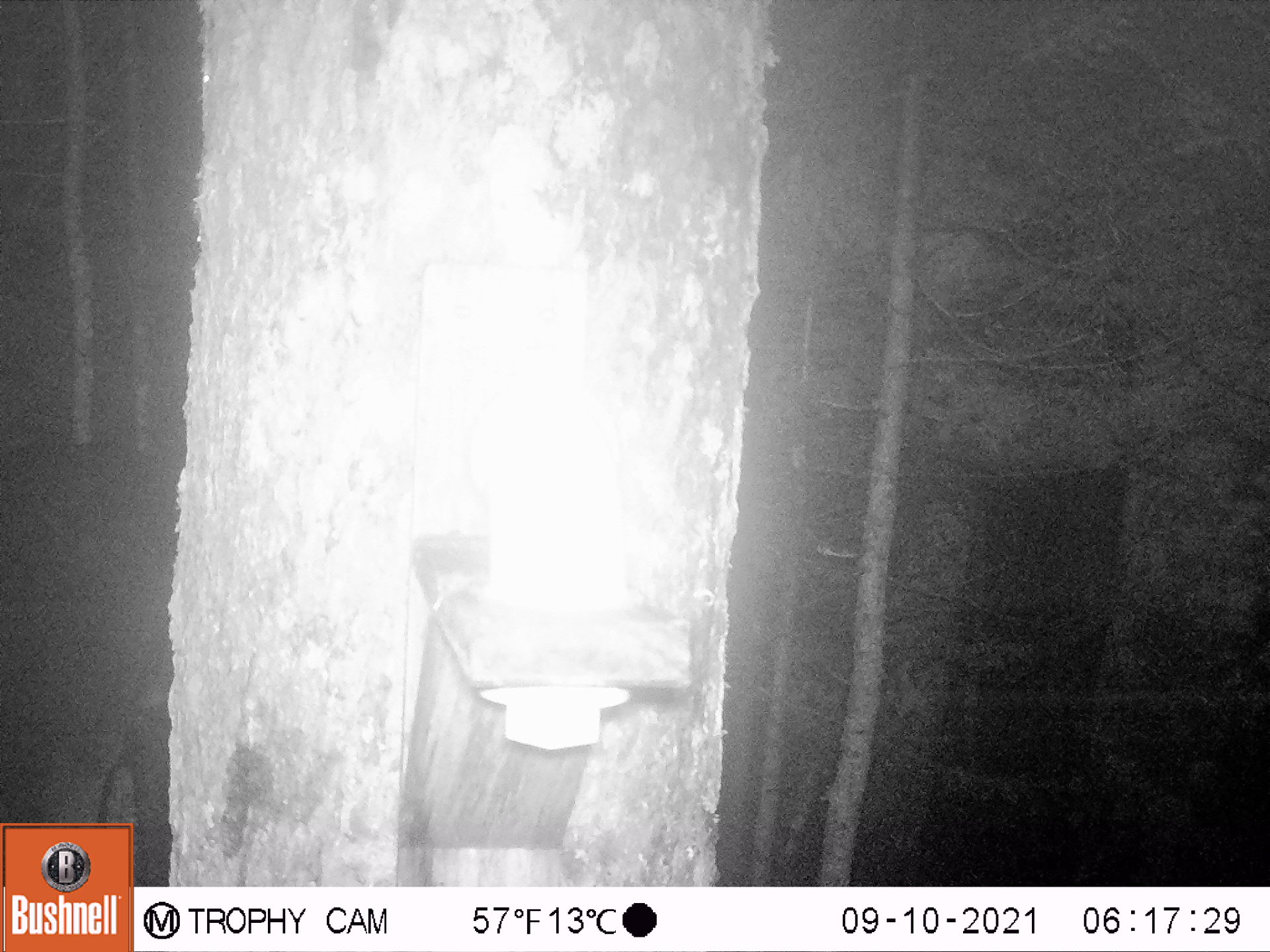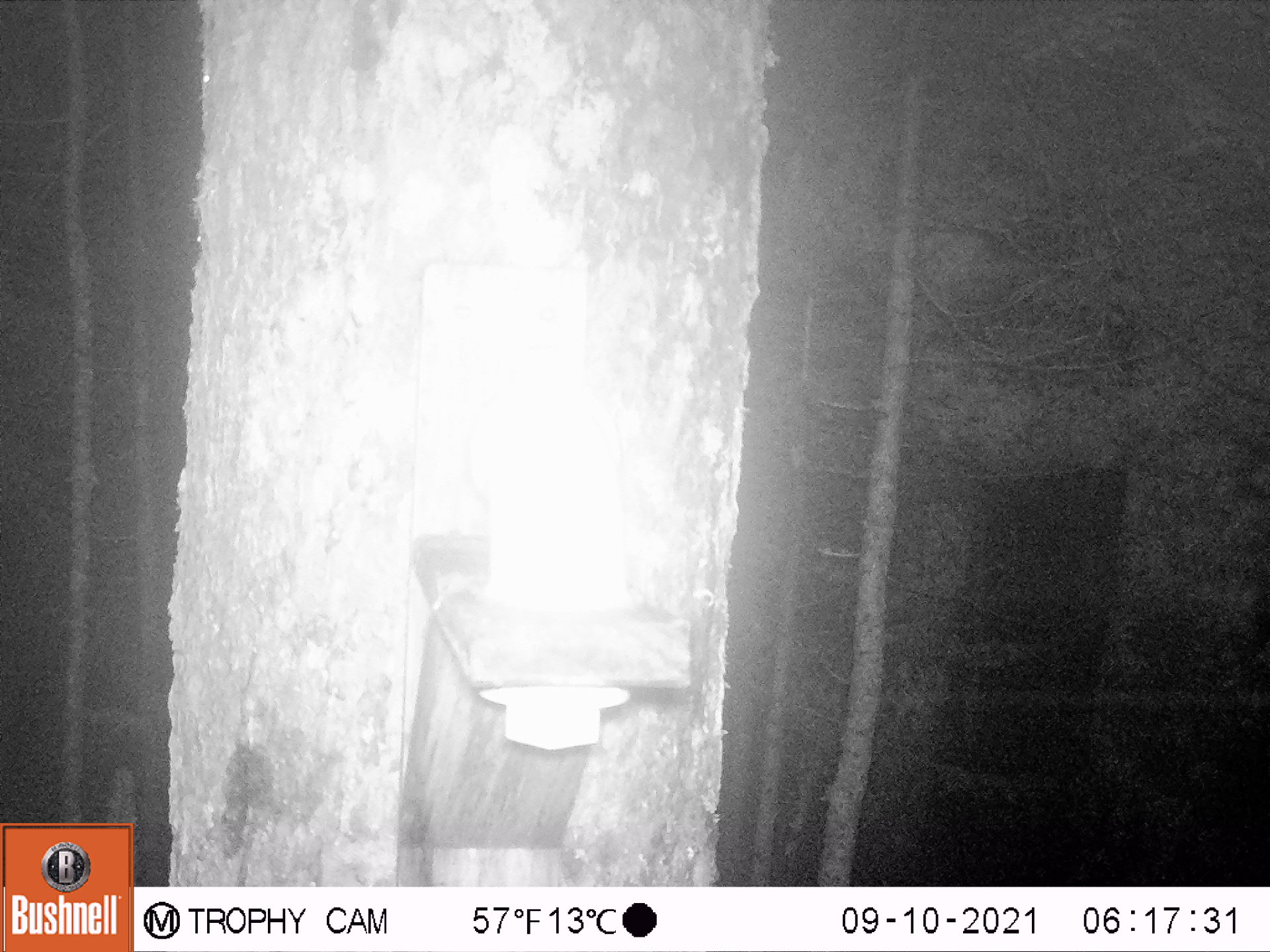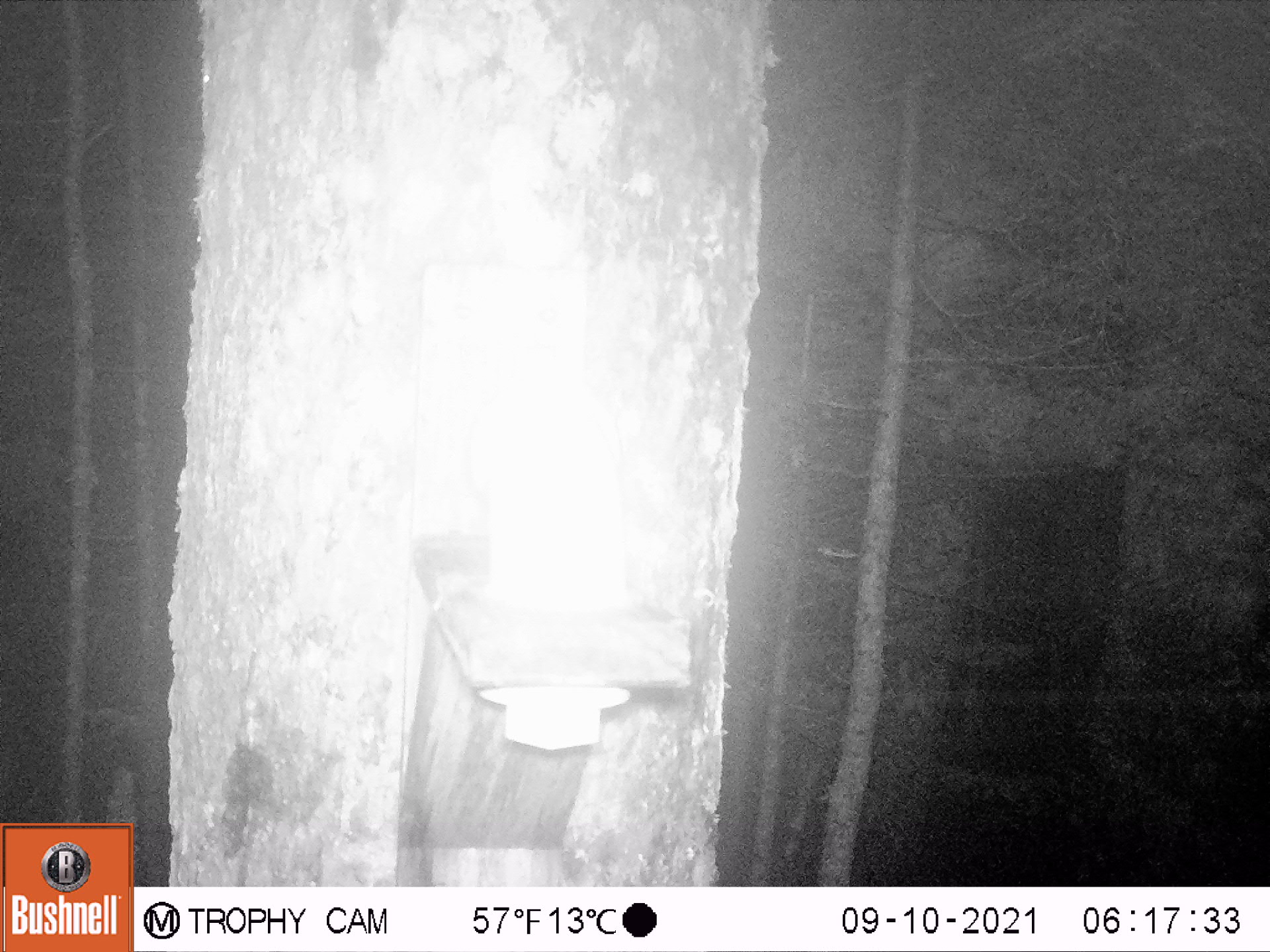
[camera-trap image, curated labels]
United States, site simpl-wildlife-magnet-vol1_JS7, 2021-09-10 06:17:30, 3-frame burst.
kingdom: Animalia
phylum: Chordata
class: Mammalia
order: Artiodactyla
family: Cervidae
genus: Alces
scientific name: Alces alces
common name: moose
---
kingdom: Animalia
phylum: Chordata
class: Mammalia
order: Rodentia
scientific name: Rodentia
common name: mouse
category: mouse sp.